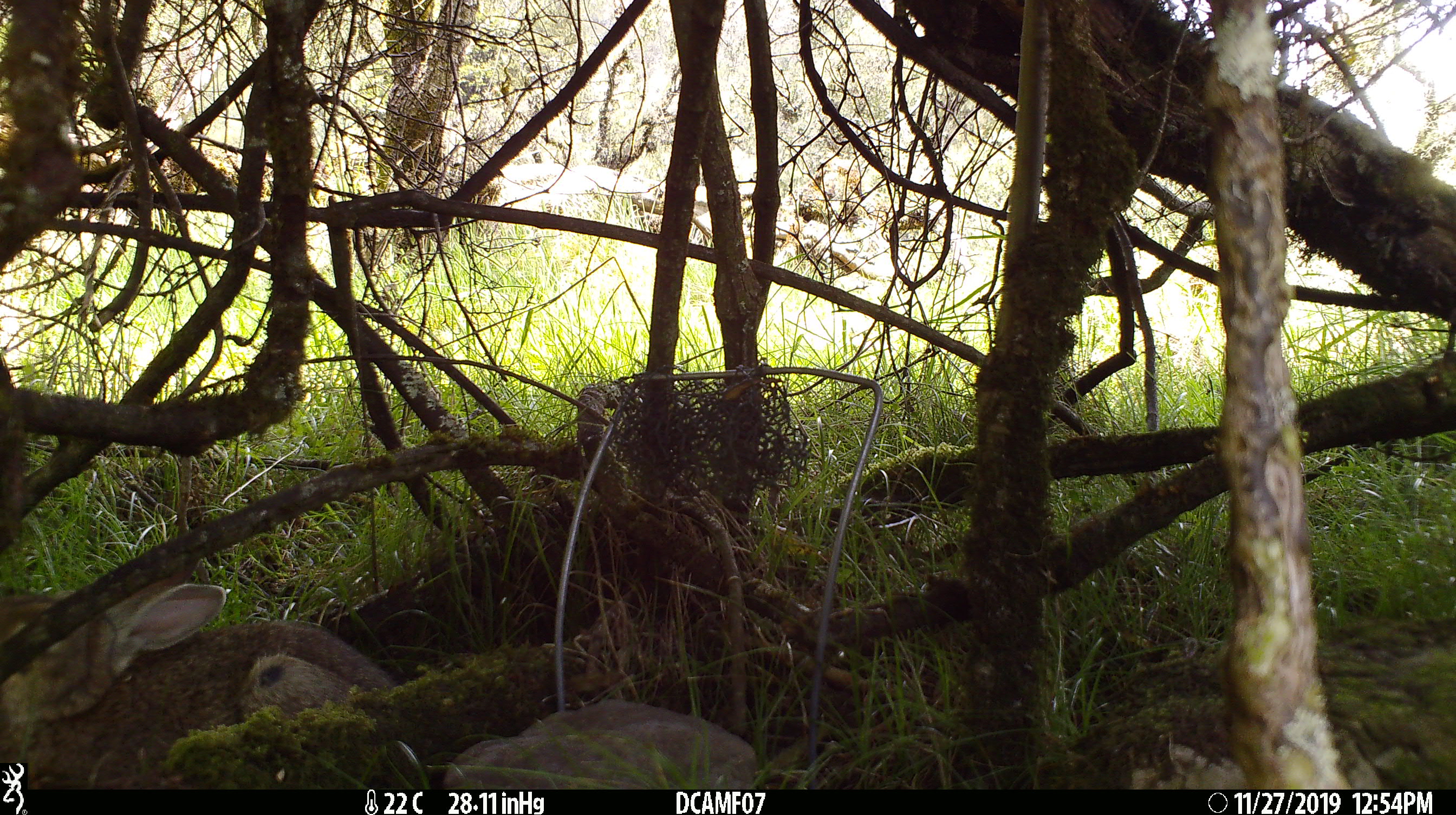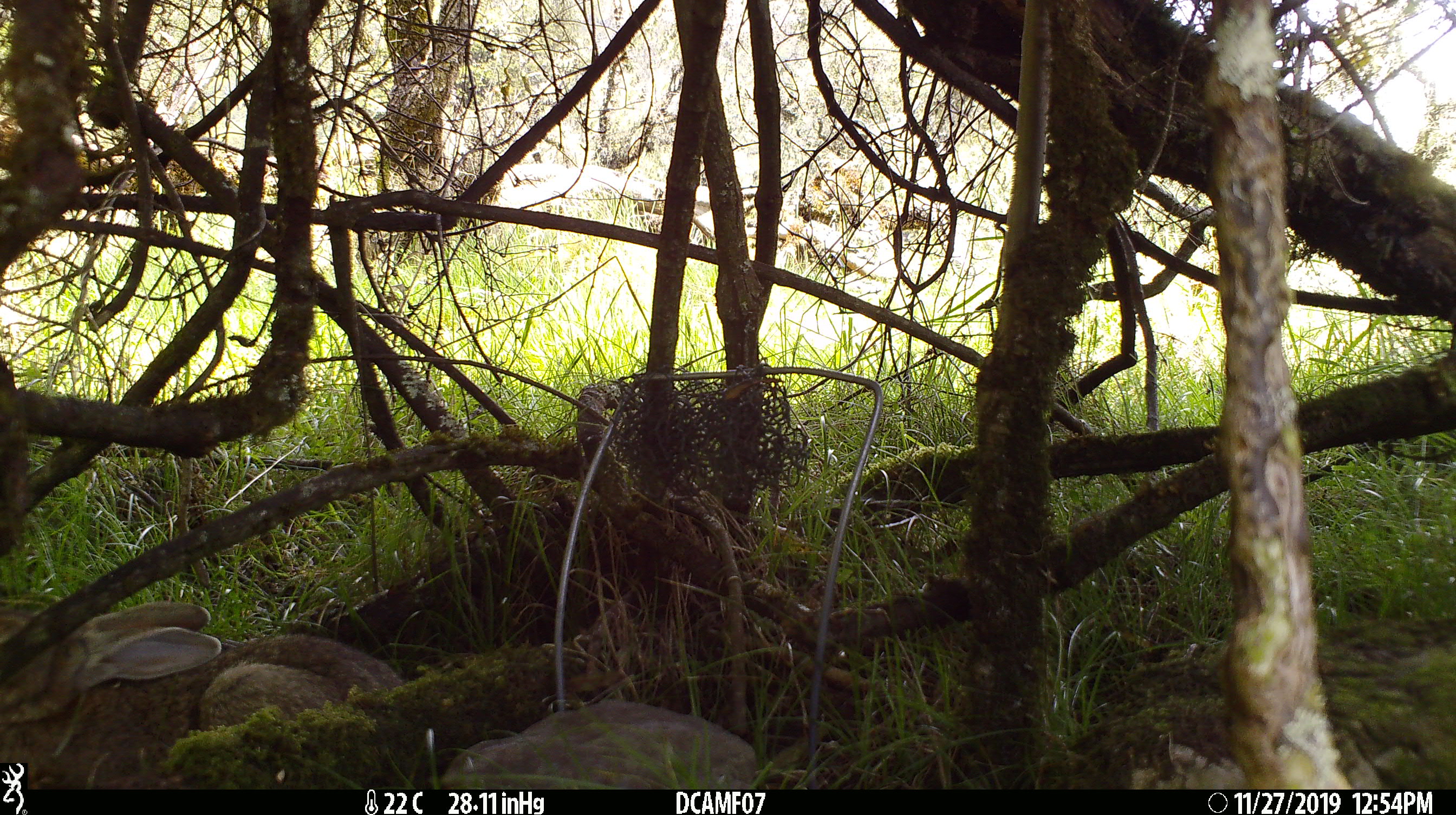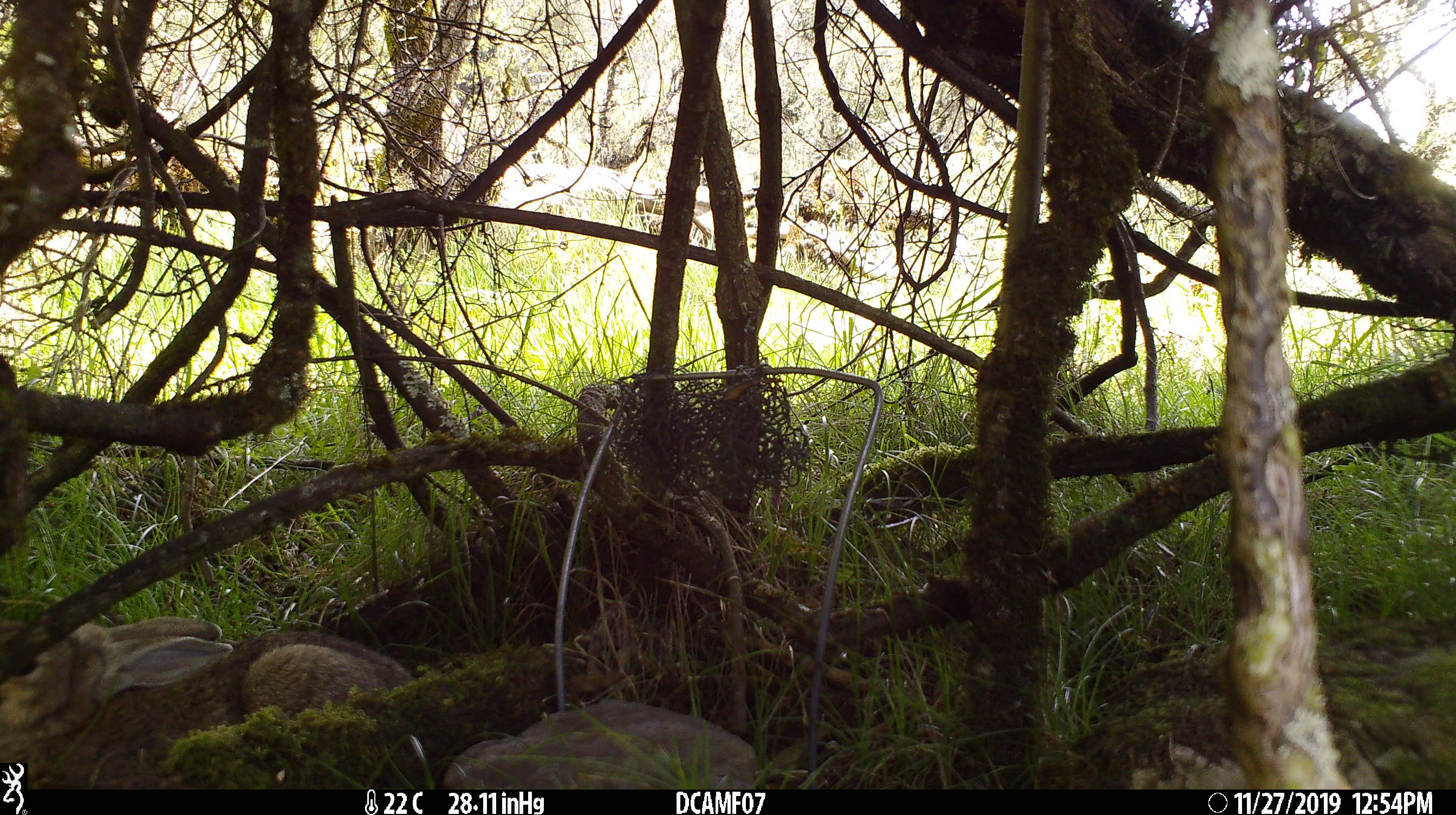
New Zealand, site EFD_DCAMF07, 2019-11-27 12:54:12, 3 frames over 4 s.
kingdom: Animalia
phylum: Chordata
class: Mammalia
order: Lagomorpha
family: Leporidae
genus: Oryctolagus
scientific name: Oryctolagus cuniculus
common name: european rabbit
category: rabbit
Rabbit (european rabbit) (Oryctolagus cuniculus).